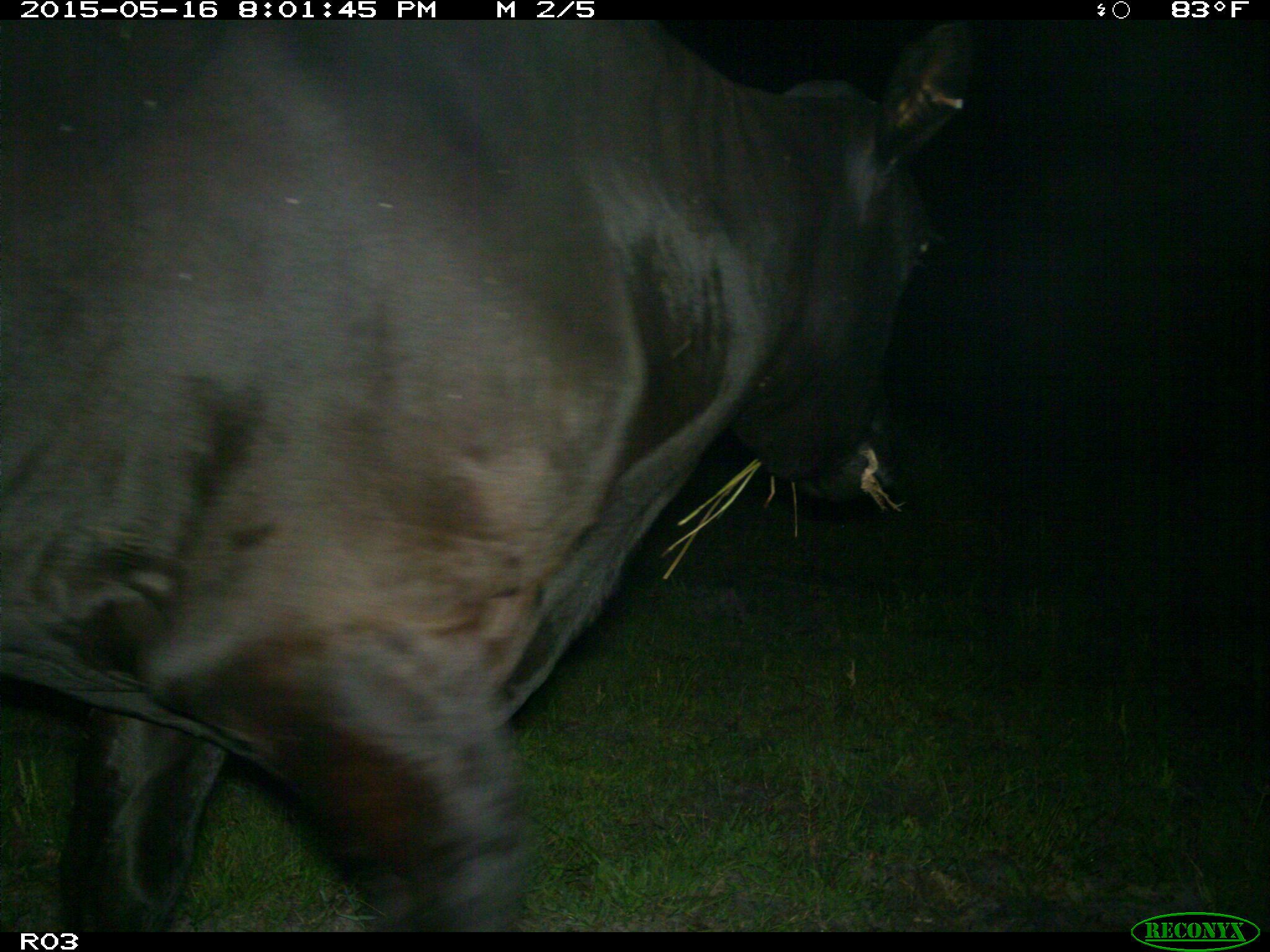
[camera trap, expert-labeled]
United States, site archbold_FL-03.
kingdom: Animalia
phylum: Chordata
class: Mammalia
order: Artiodactyla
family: Bovidae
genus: Bos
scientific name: Bos taurus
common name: domestic cow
Bos taurus (domestic cow).